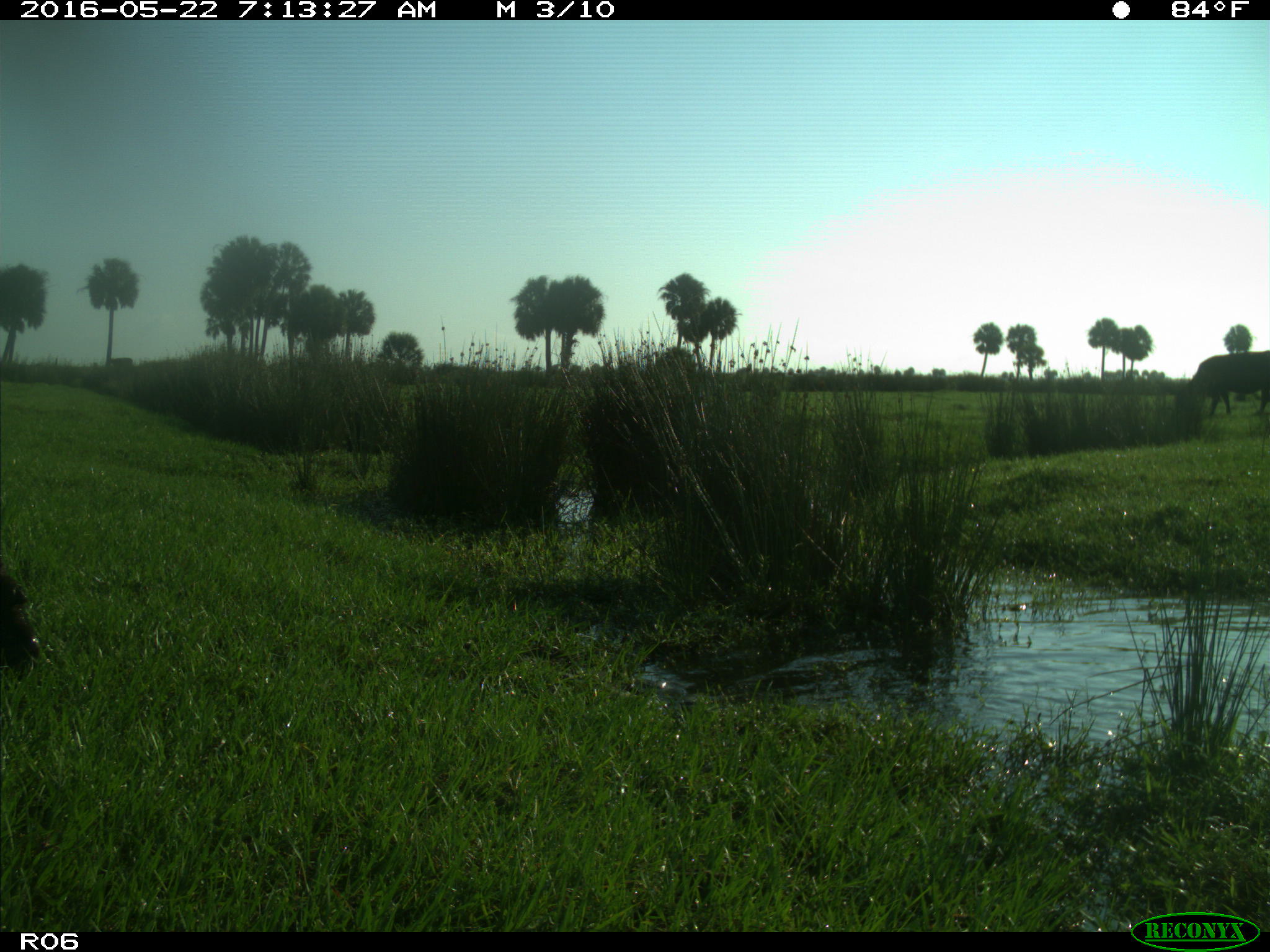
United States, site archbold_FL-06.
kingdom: Animalia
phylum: Chordata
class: Mammalia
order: Artiodactyla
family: Bovidae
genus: Bos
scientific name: Bos taurus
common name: domestic cow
Bos taurus (domestic cow).